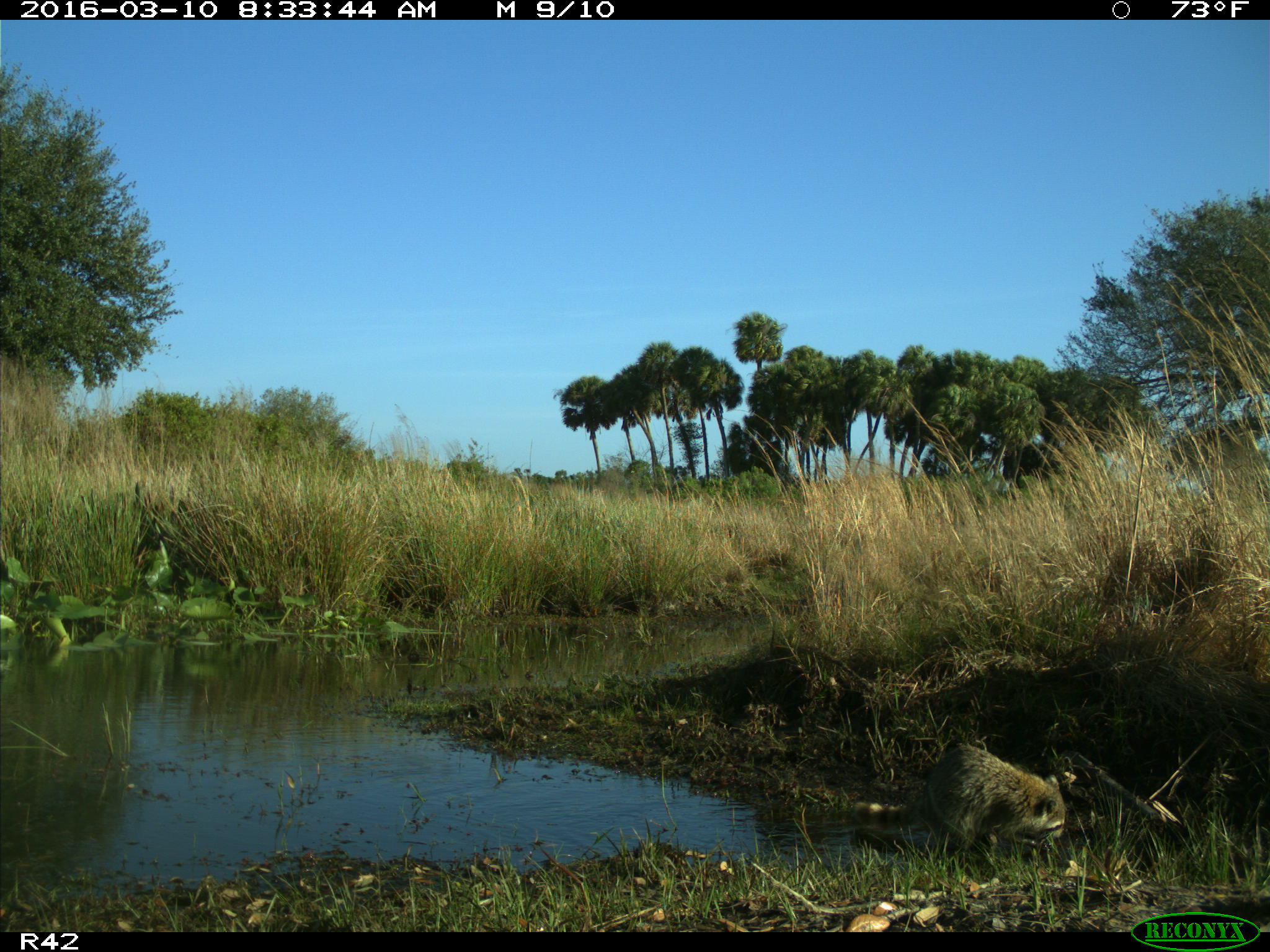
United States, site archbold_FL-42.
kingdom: Animalia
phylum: Chordata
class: Mammalia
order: Carnivora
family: Procyonidae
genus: Procyon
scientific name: Procyon lotor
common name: common raccoon